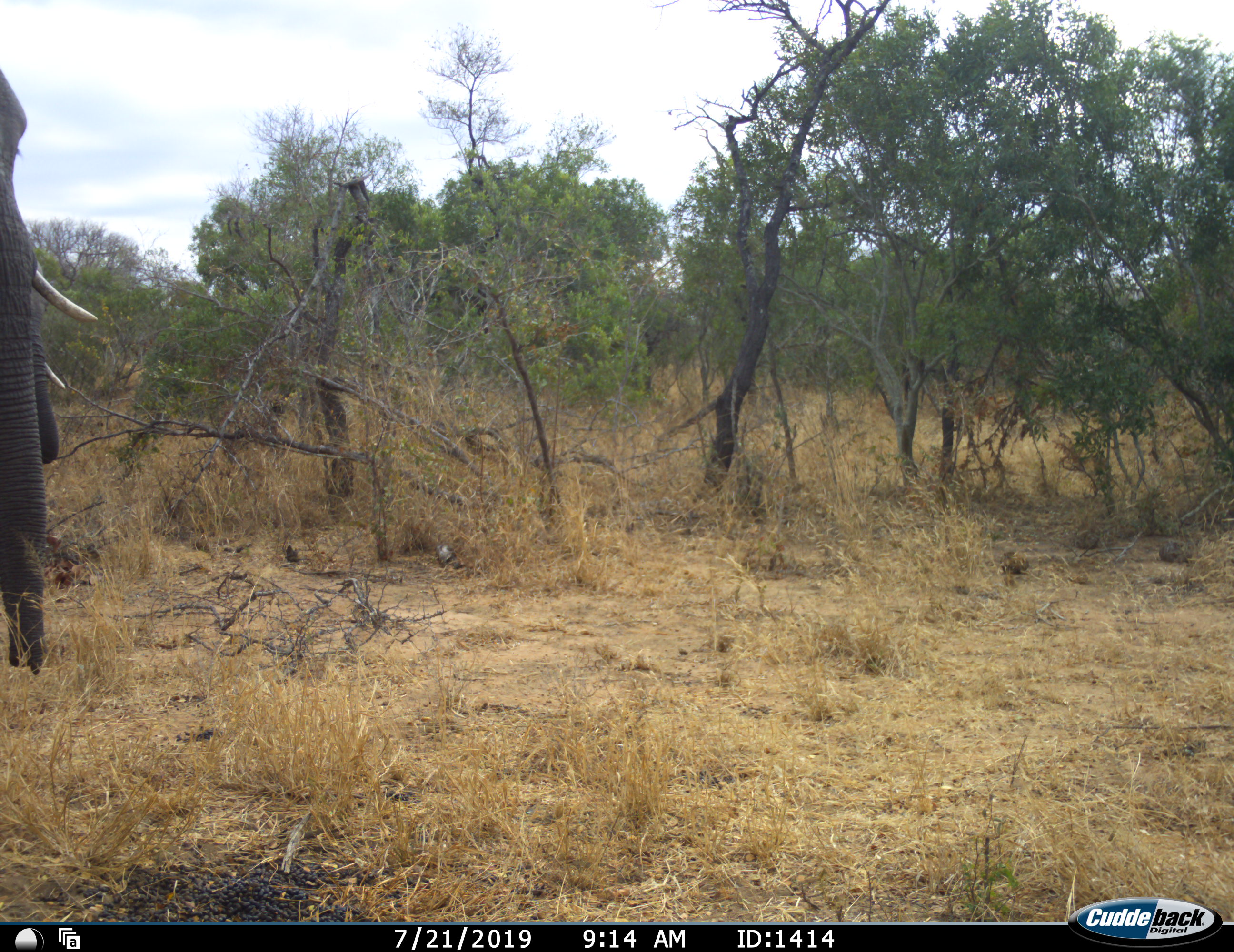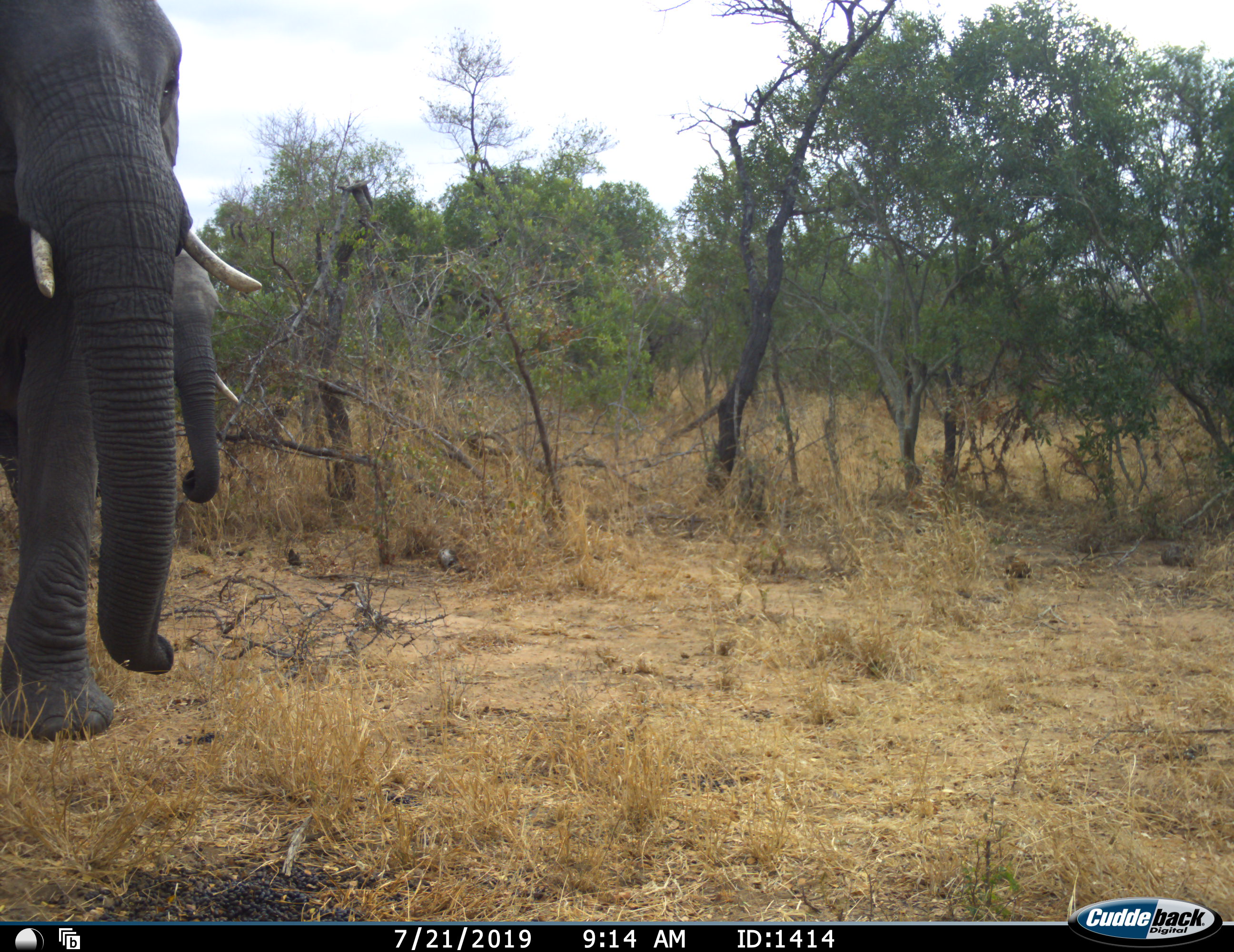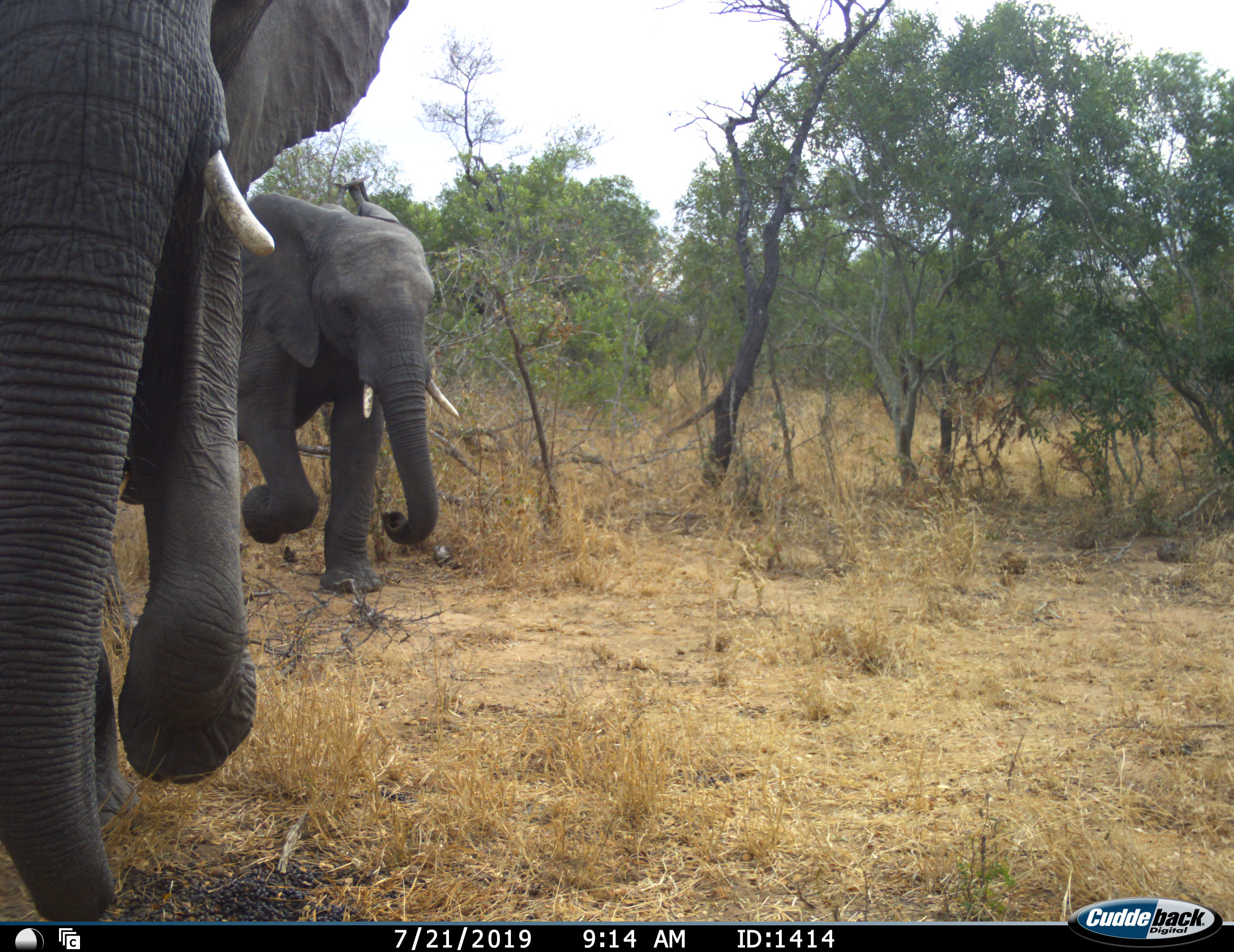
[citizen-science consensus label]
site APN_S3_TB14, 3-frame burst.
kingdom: Animalia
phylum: Chordata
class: Mammalia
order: Proboscidea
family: Elephantidae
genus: Loxodonta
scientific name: Loxodonta africana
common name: african bush elephant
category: elephant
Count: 2.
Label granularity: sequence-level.